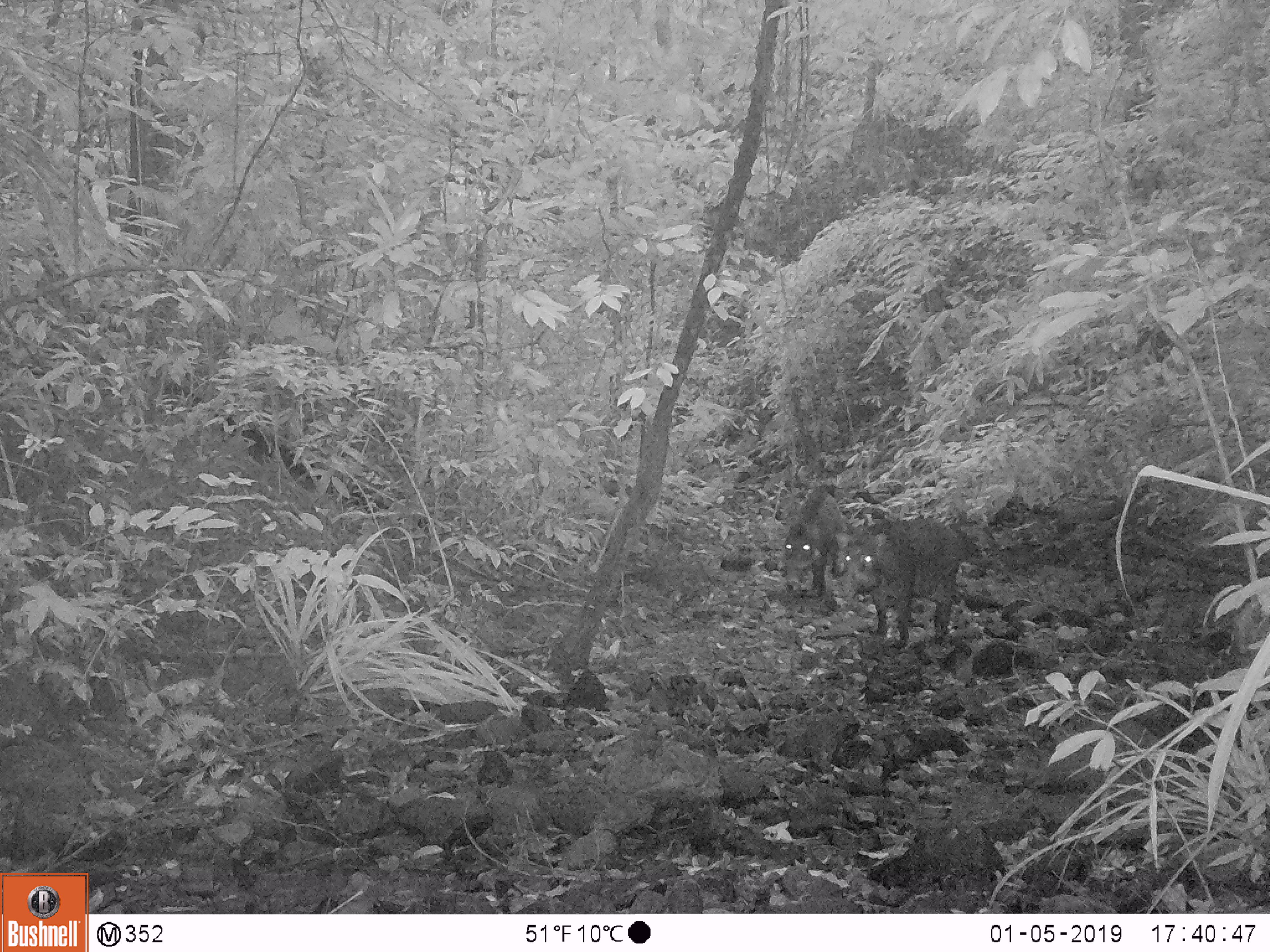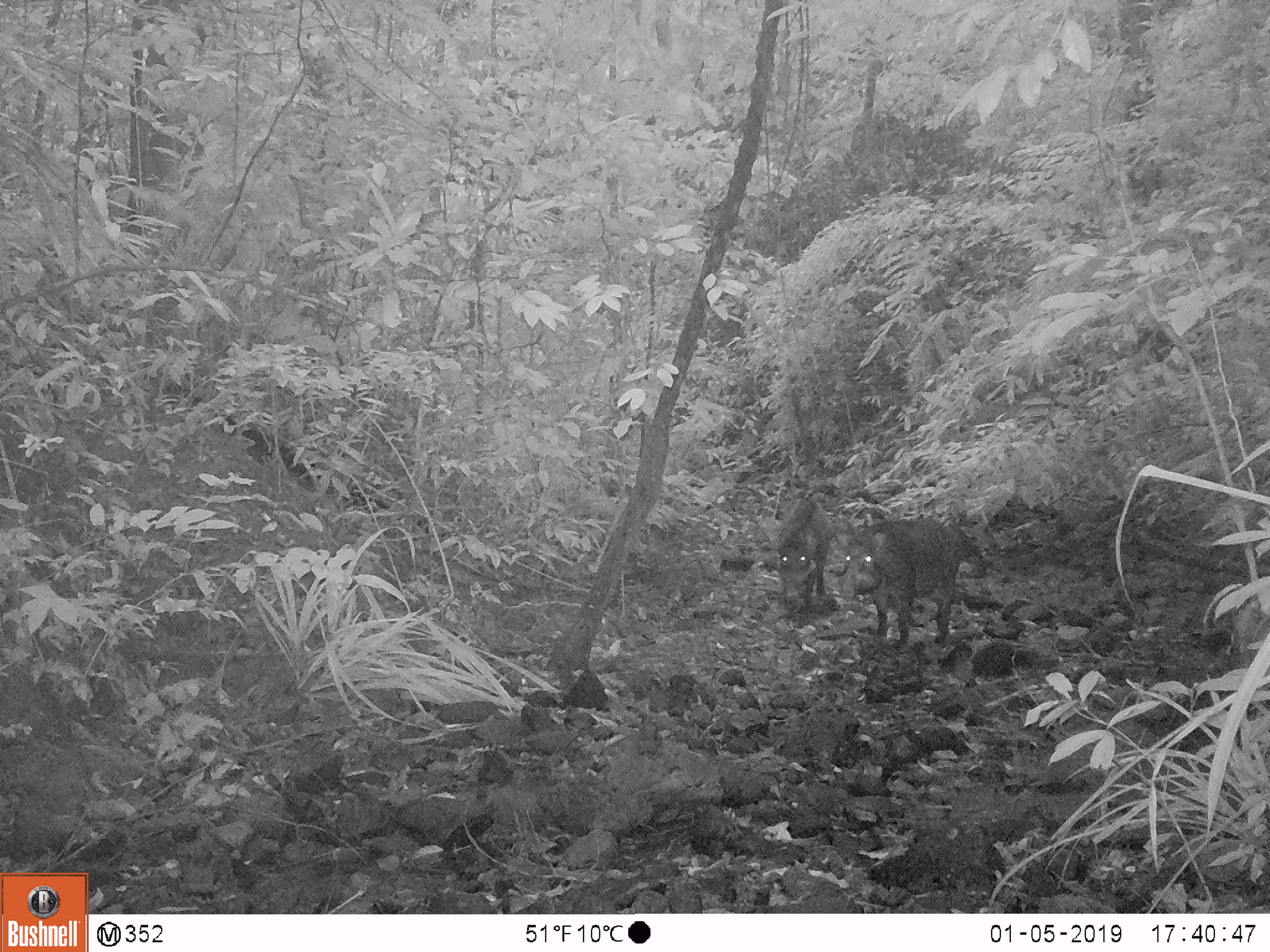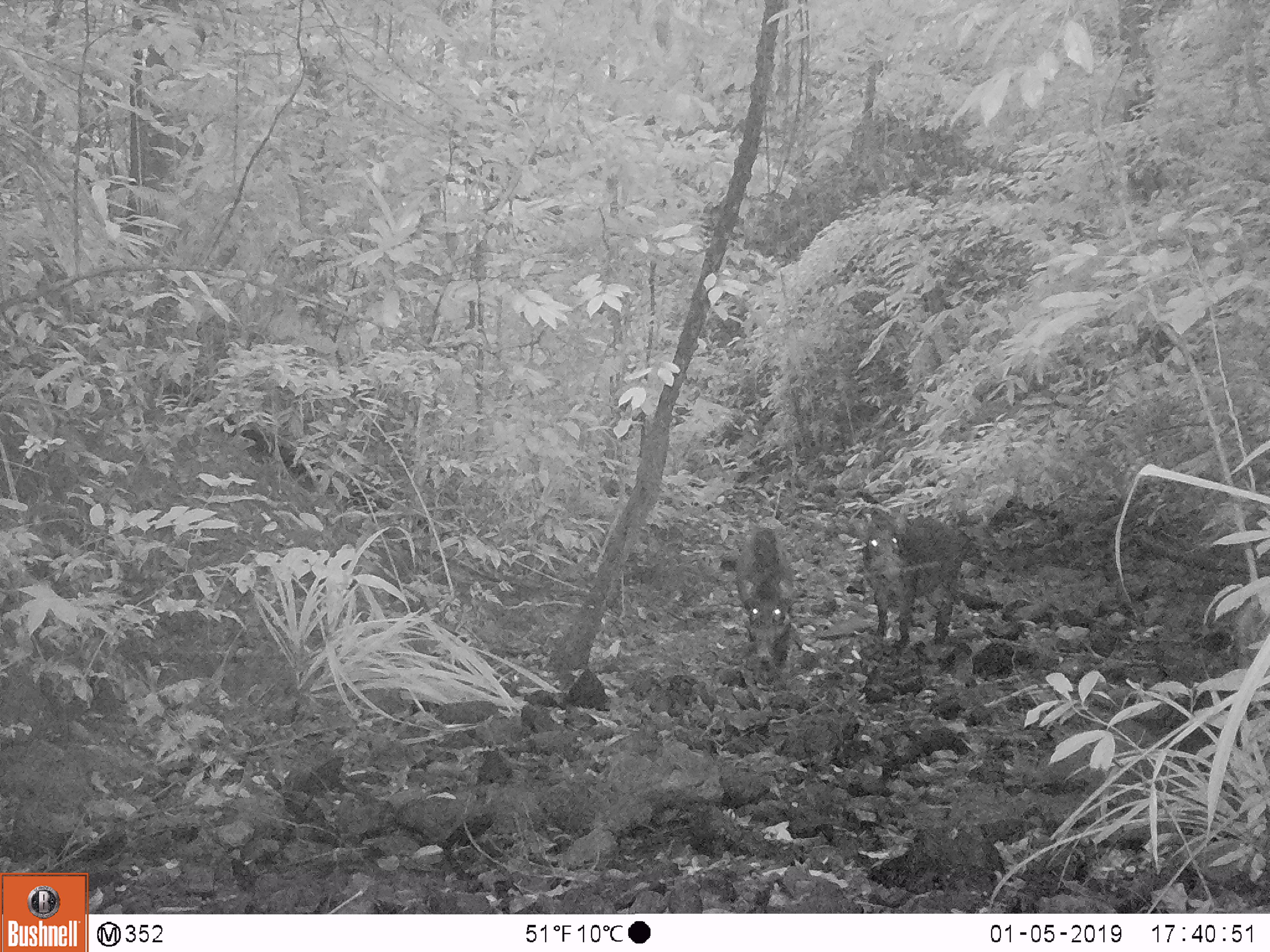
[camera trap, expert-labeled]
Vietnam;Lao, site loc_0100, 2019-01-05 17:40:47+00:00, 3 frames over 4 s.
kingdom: Animalia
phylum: Chordata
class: Mammalia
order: Artiodactyla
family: Suidae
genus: Sus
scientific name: Sus scrofa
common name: eurasian wild pig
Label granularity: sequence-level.